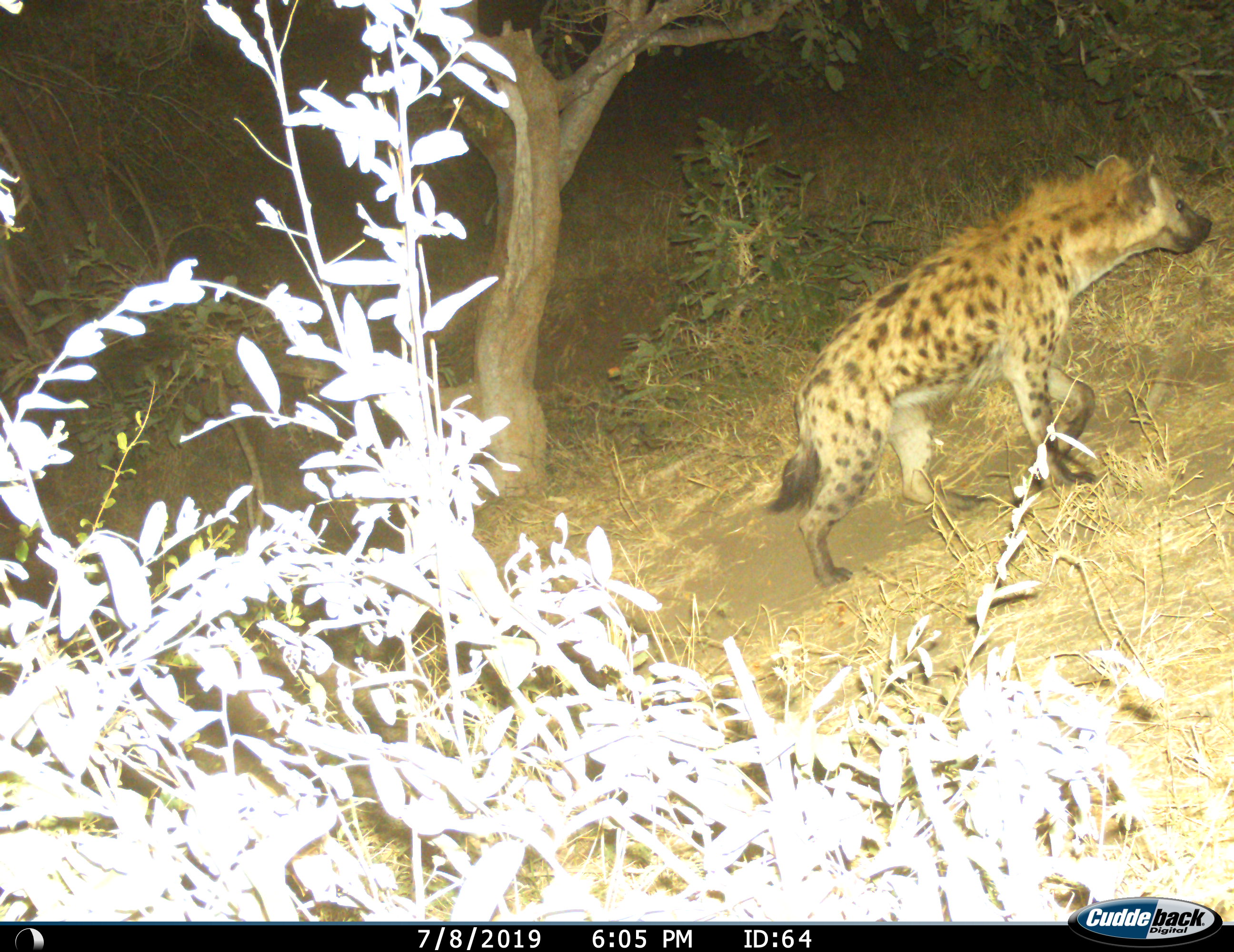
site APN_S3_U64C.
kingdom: Animalia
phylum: Chordata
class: Mammalia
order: Carnivora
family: Hyaenidae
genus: Crocuta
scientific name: Crocuta crocuta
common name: spotted hyena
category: hyenaspotted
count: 1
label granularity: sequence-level